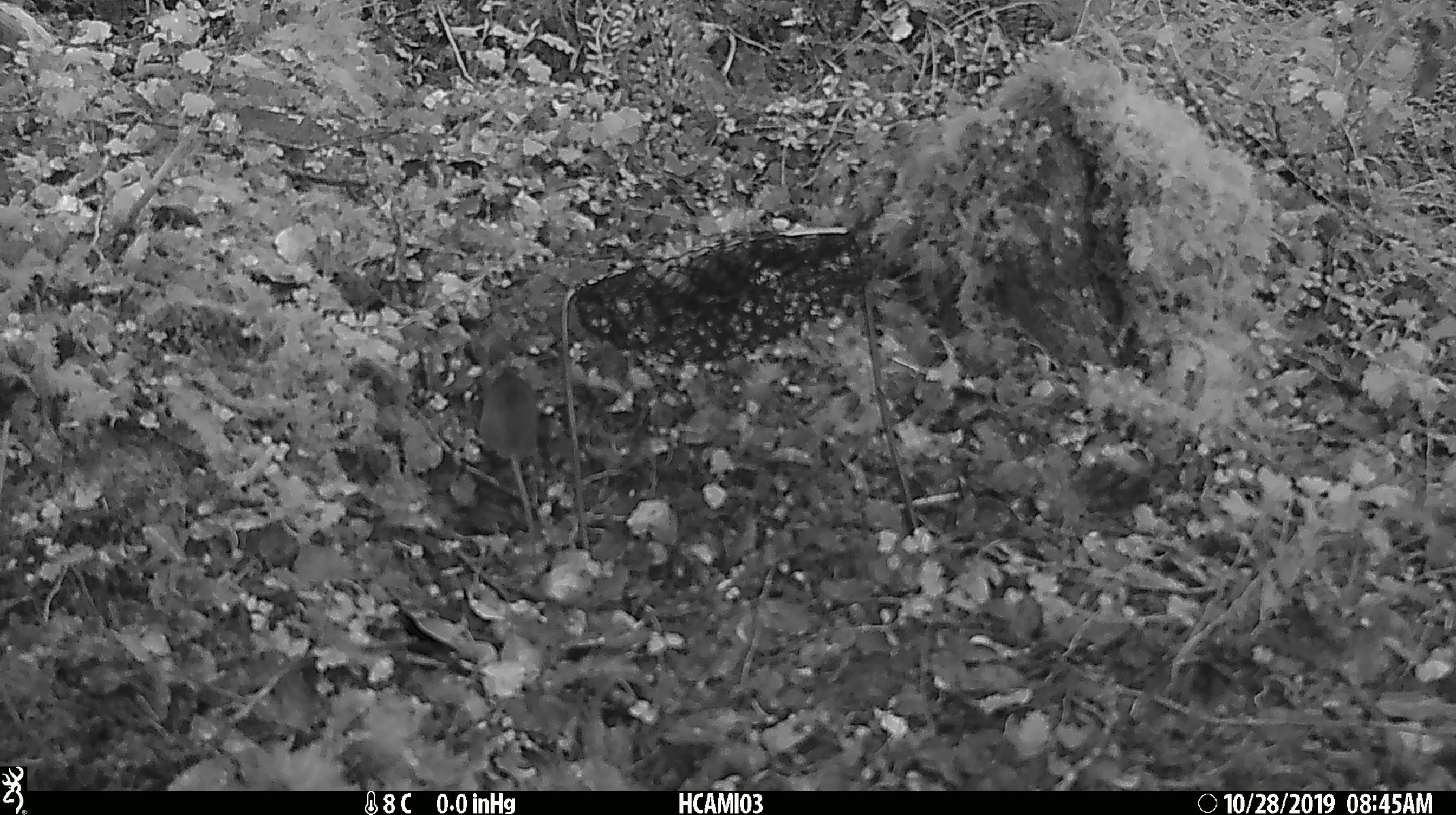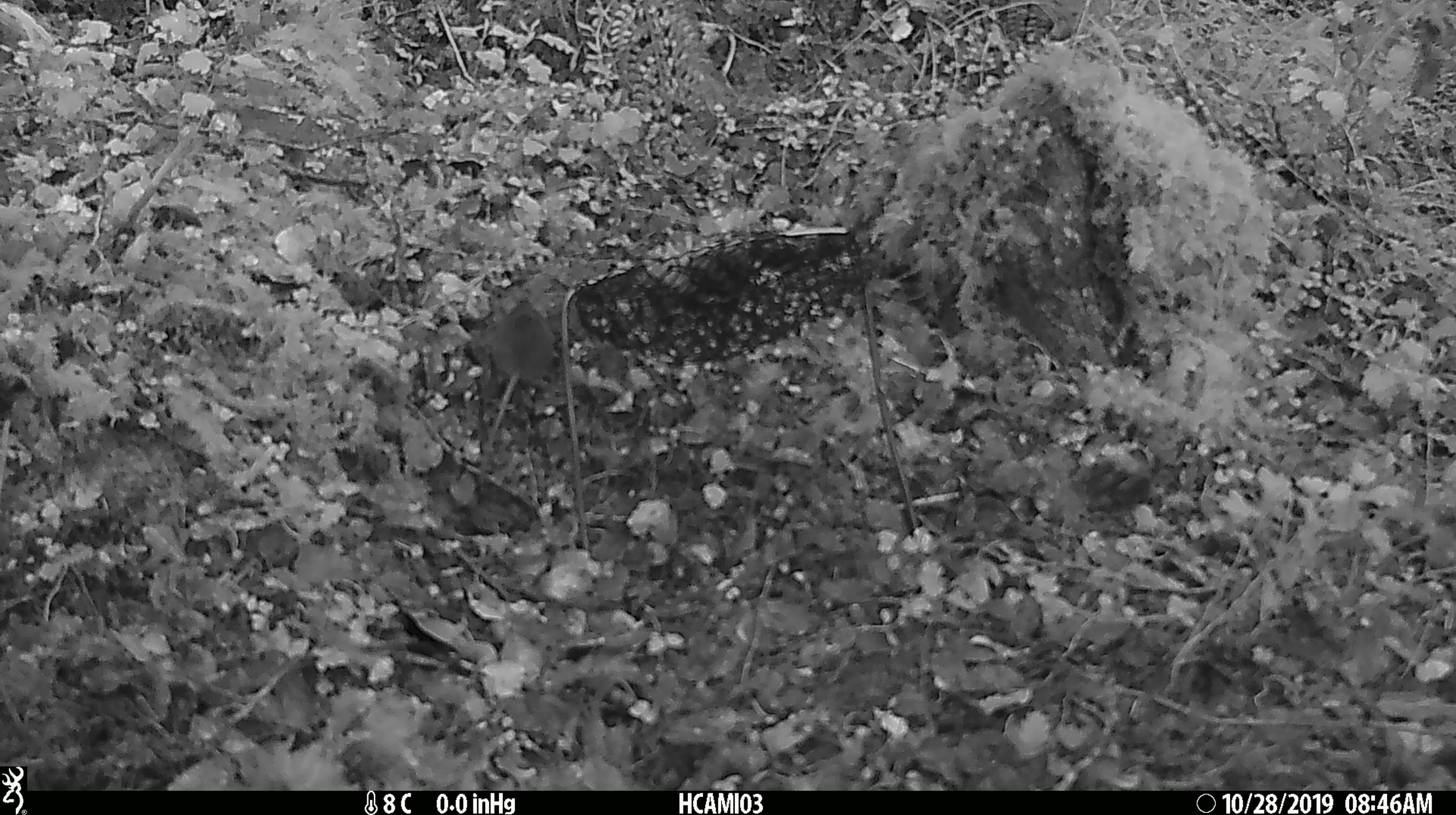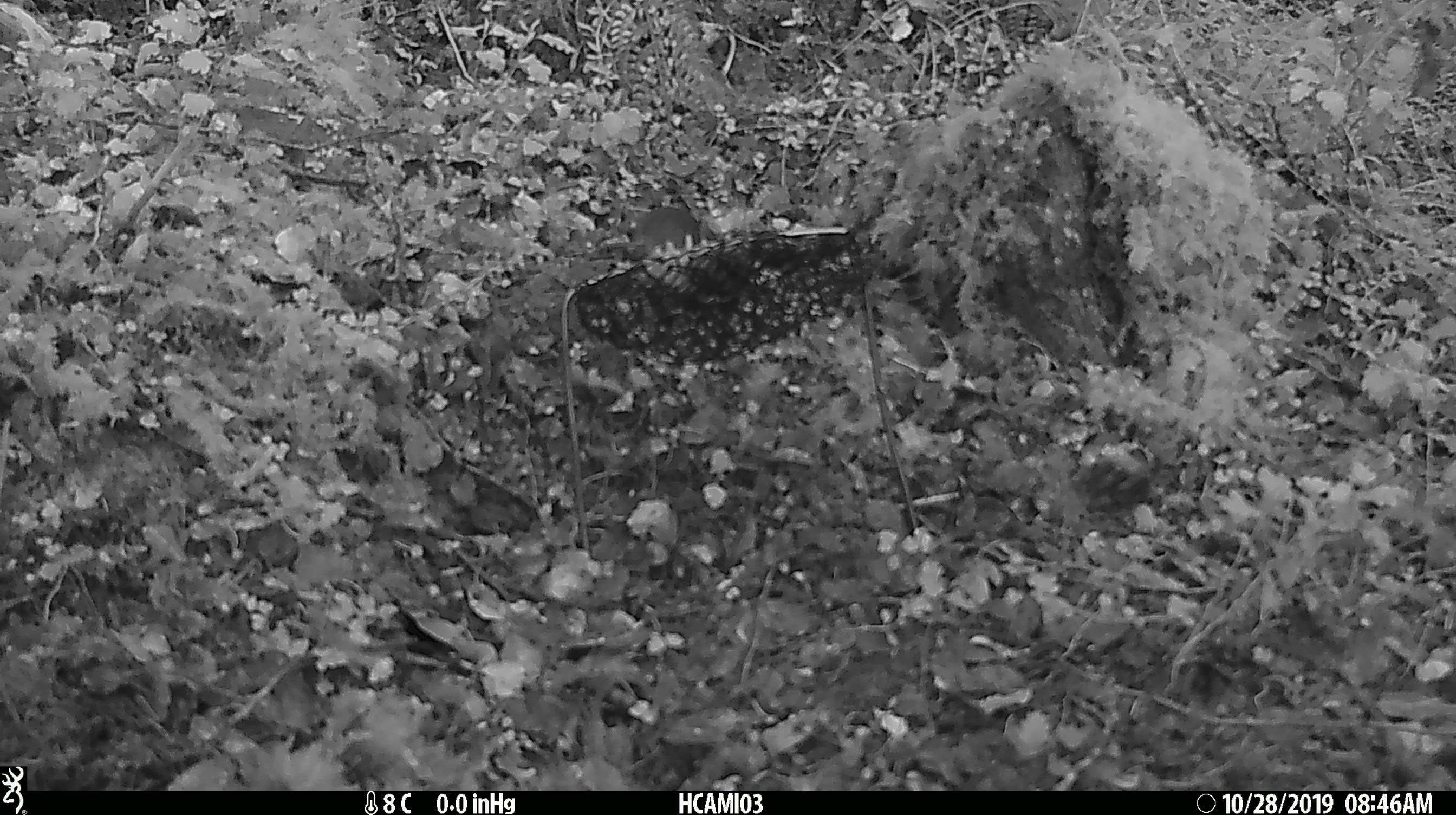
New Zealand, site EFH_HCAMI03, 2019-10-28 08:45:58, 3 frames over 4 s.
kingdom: Animalia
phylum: Chordata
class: Mammalia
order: Rodentia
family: Muridae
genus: Mus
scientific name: Mus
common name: mouse